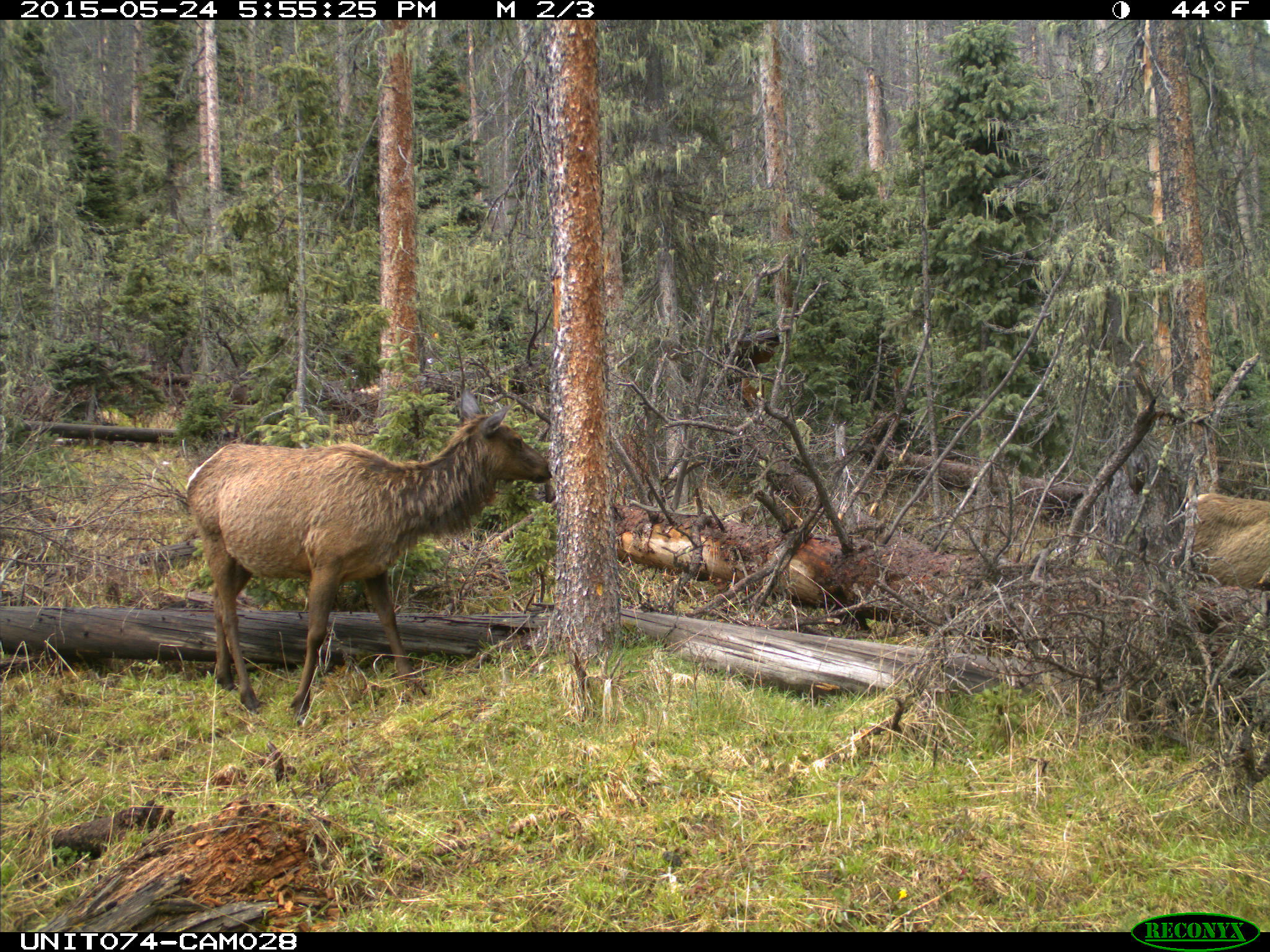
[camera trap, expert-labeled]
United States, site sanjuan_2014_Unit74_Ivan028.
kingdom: Animalia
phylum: Chordata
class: Mammalia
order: Artiodactyla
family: Cervidae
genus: Cervus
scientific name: Cervus elaphus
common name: red deer